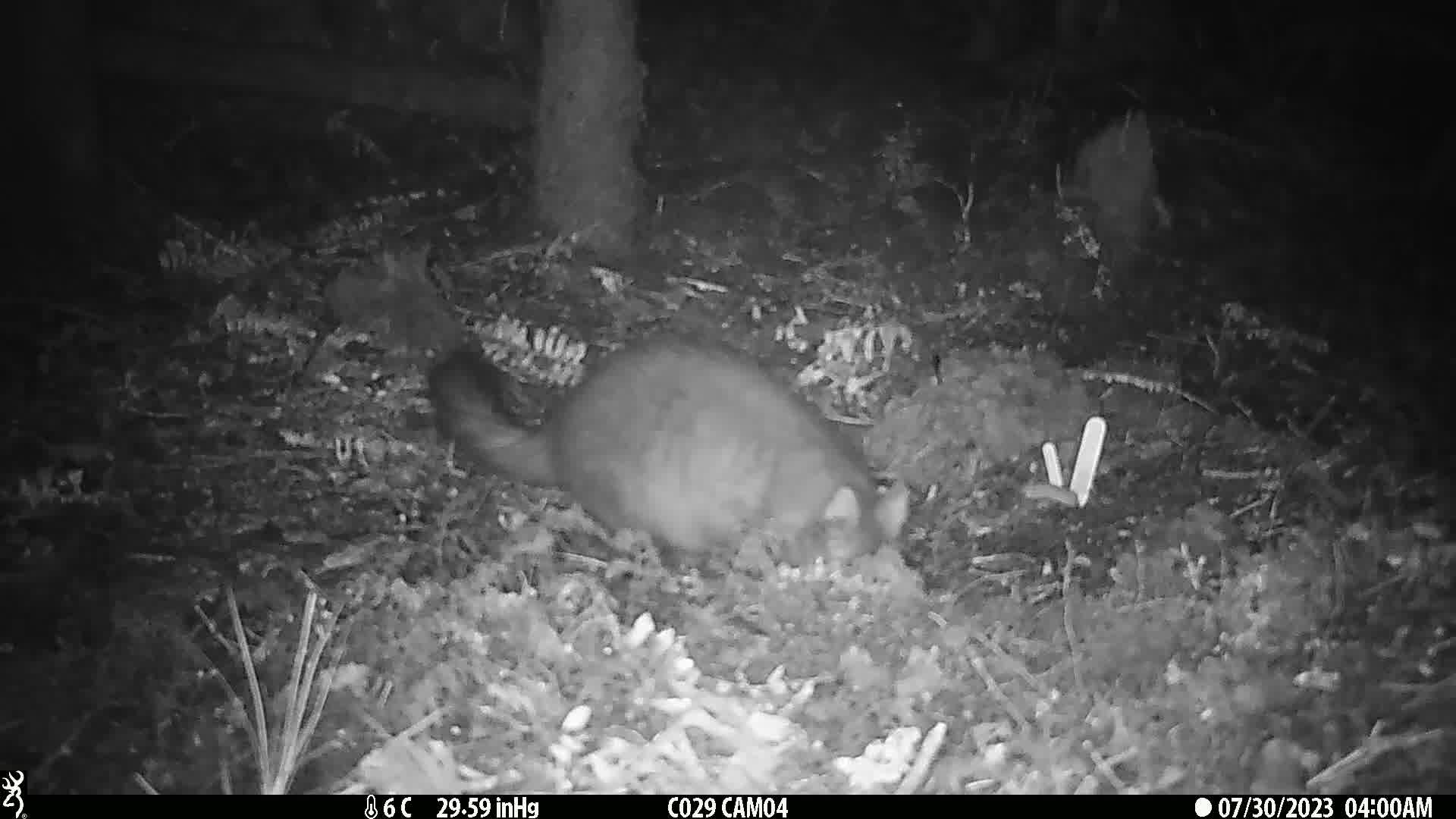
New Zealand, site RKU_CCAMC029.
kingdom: Animalia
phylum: Chordata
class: Mammalia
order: Diprotodontia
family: Phalangeridae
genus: Trichosurus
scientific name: Trichosurus vulpecula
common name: common brushtail possum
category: possum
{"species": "possum (common brushtail possum) (Trichosurus vulpecula)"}